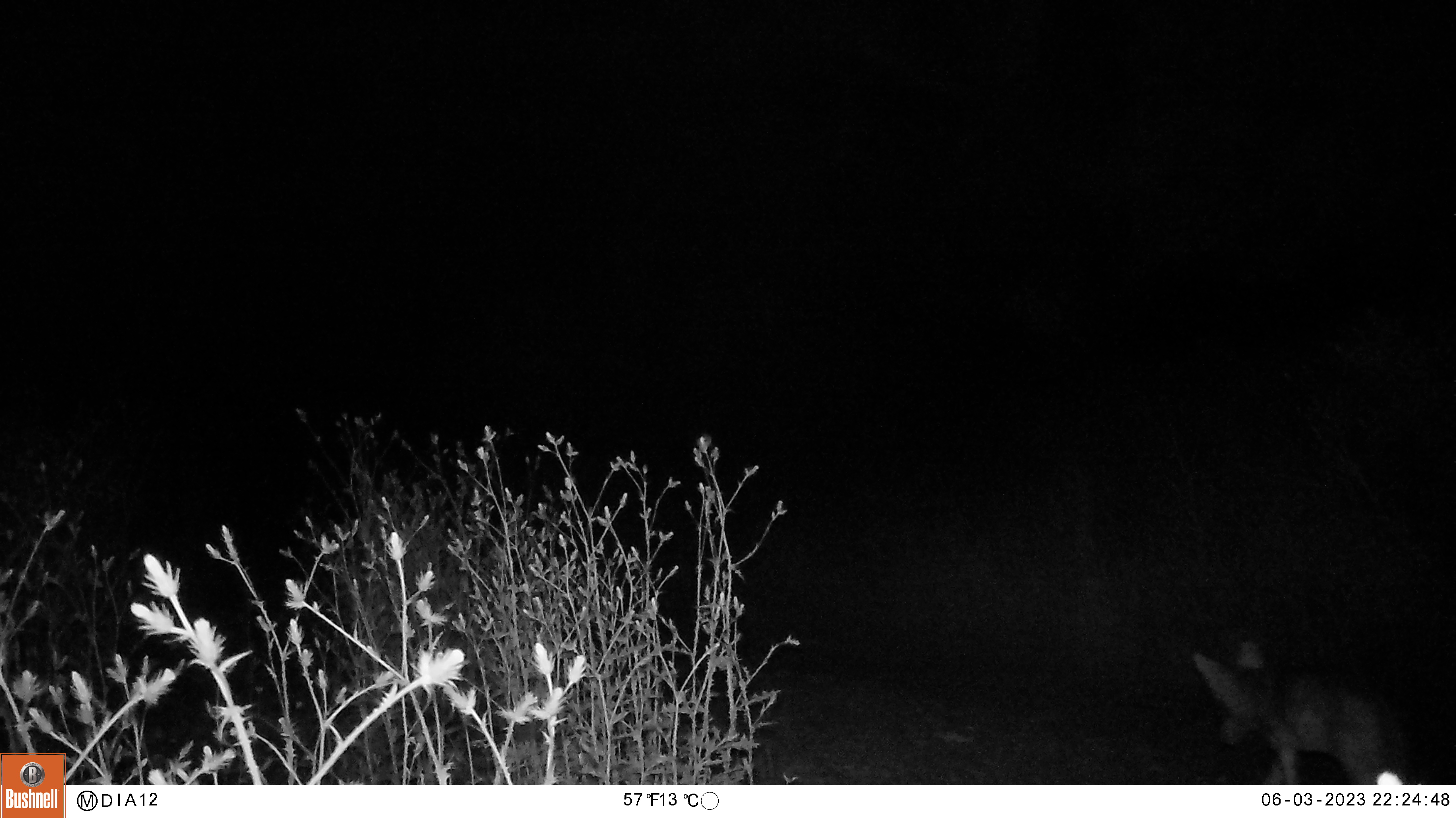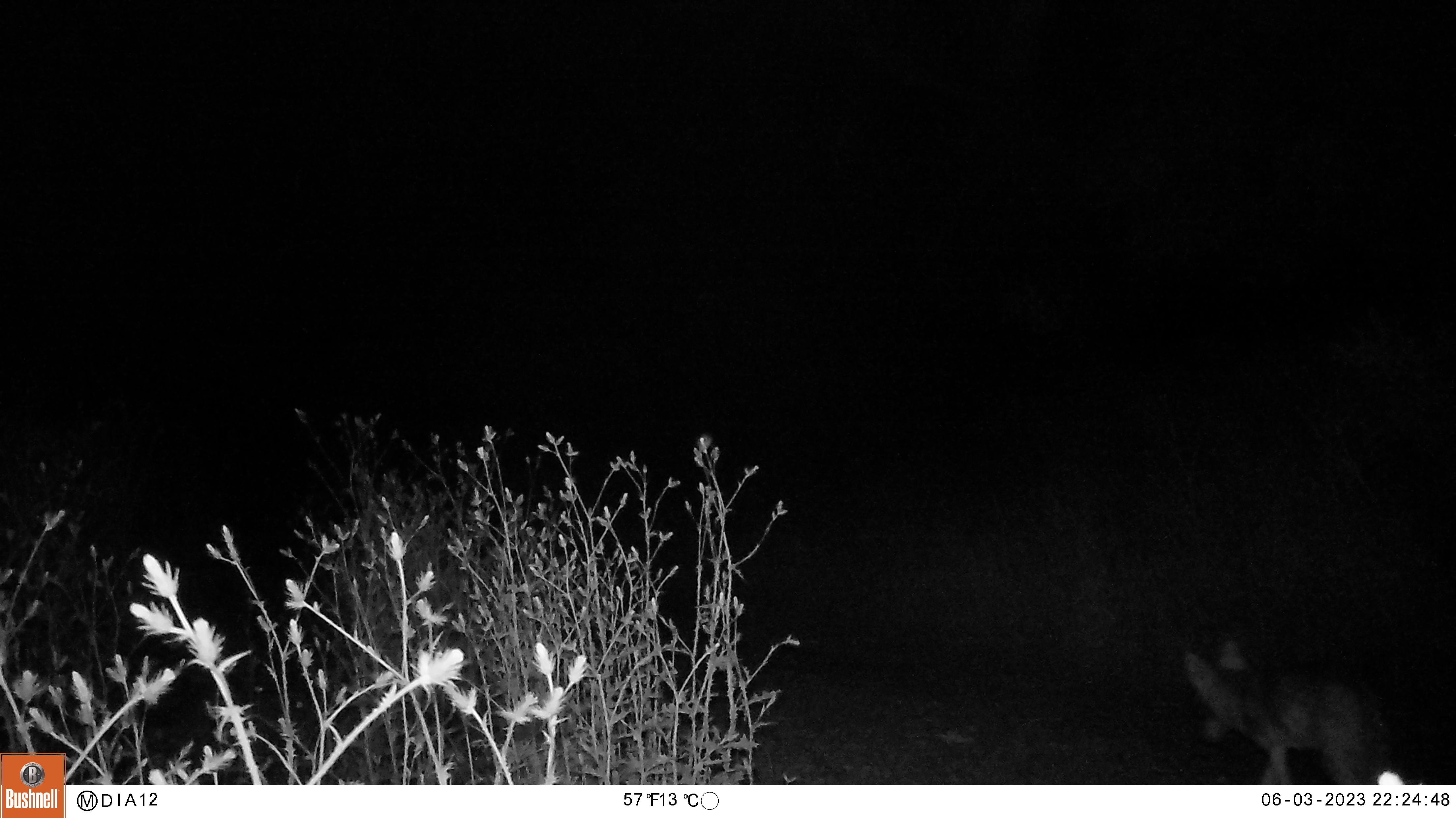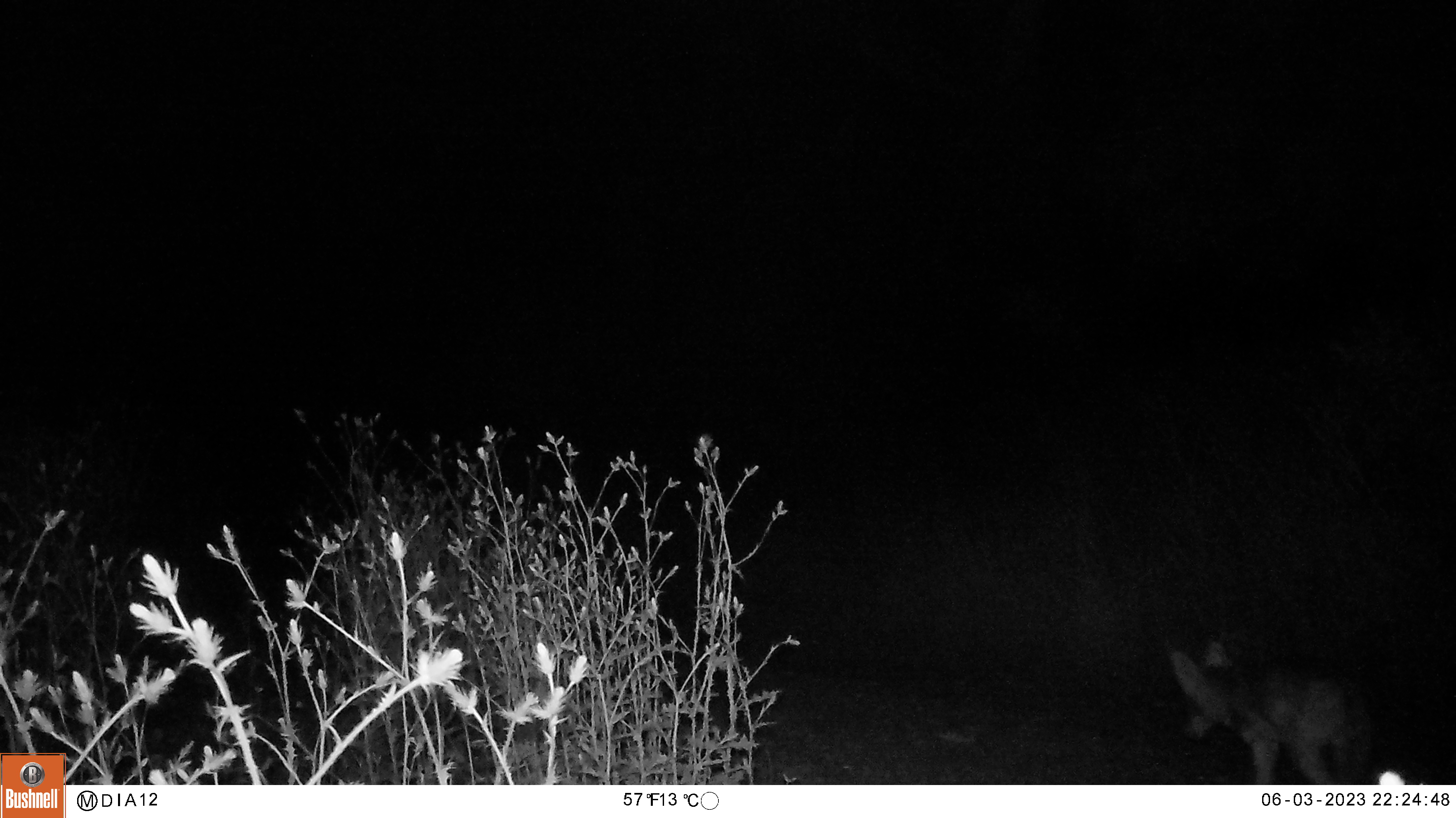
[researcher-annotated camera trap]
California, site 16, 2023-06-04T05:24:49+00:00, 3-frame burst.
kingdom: Animalia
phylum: Chordata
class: Mammalia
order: Carnivora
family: Canidae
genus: Urocyon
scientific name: Urocyon cinereoargenteus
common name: gray fox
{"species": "gray fox (Urocyon cinereoargenteus)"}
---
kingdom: Animalia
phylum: Chordata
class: Mammalia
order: Carnivora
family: Canidae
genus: Canis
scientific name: Canis latrans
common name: coyote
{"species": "coyote (Canis latrans)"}